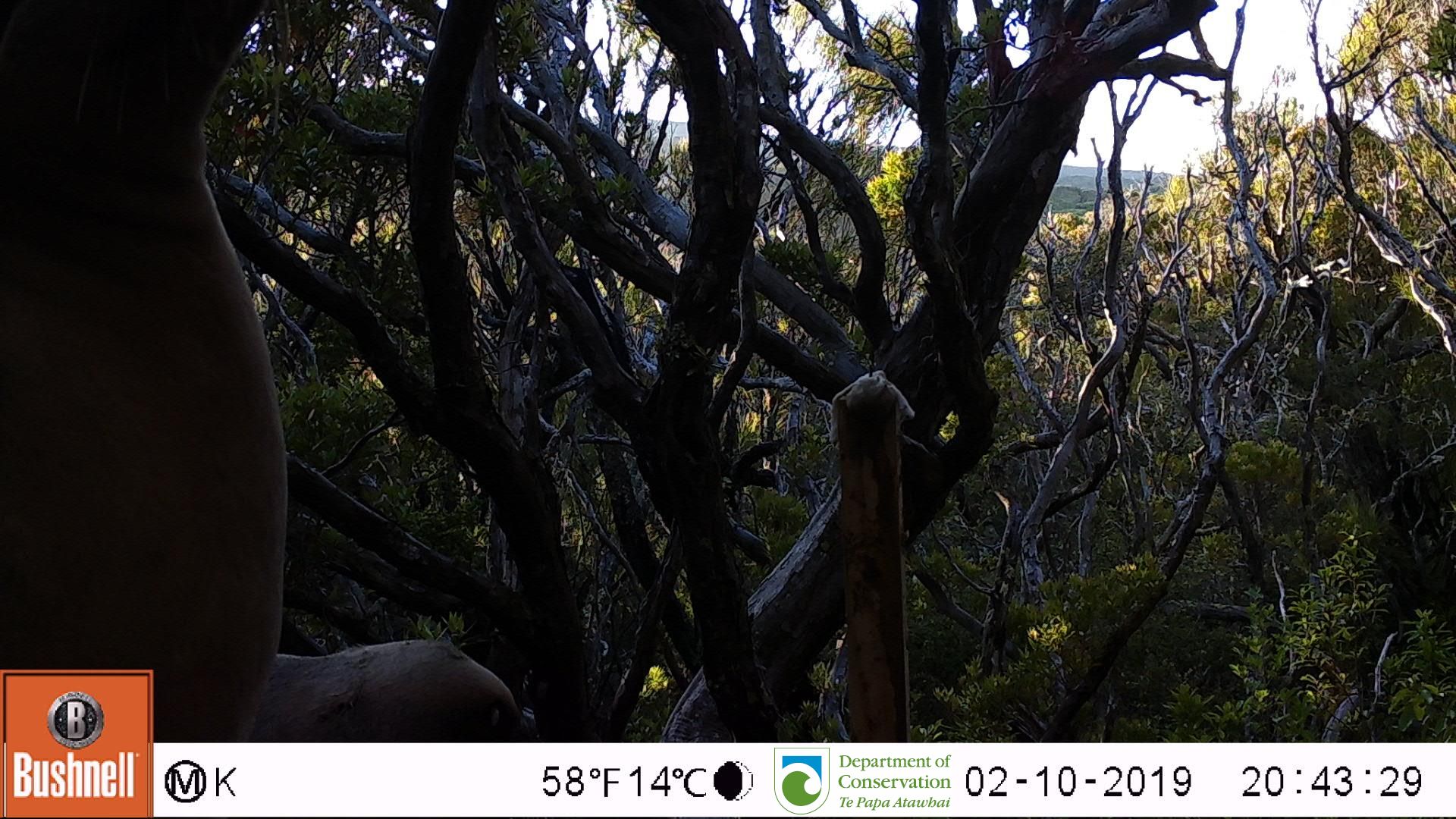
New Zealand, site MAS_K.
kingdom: Animalia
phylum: Chordata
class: Mammalia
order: Carnivora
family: Otariidae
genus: Phocarctos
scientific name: Phocarctos hookeri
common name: new zealand sea lion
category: sealion